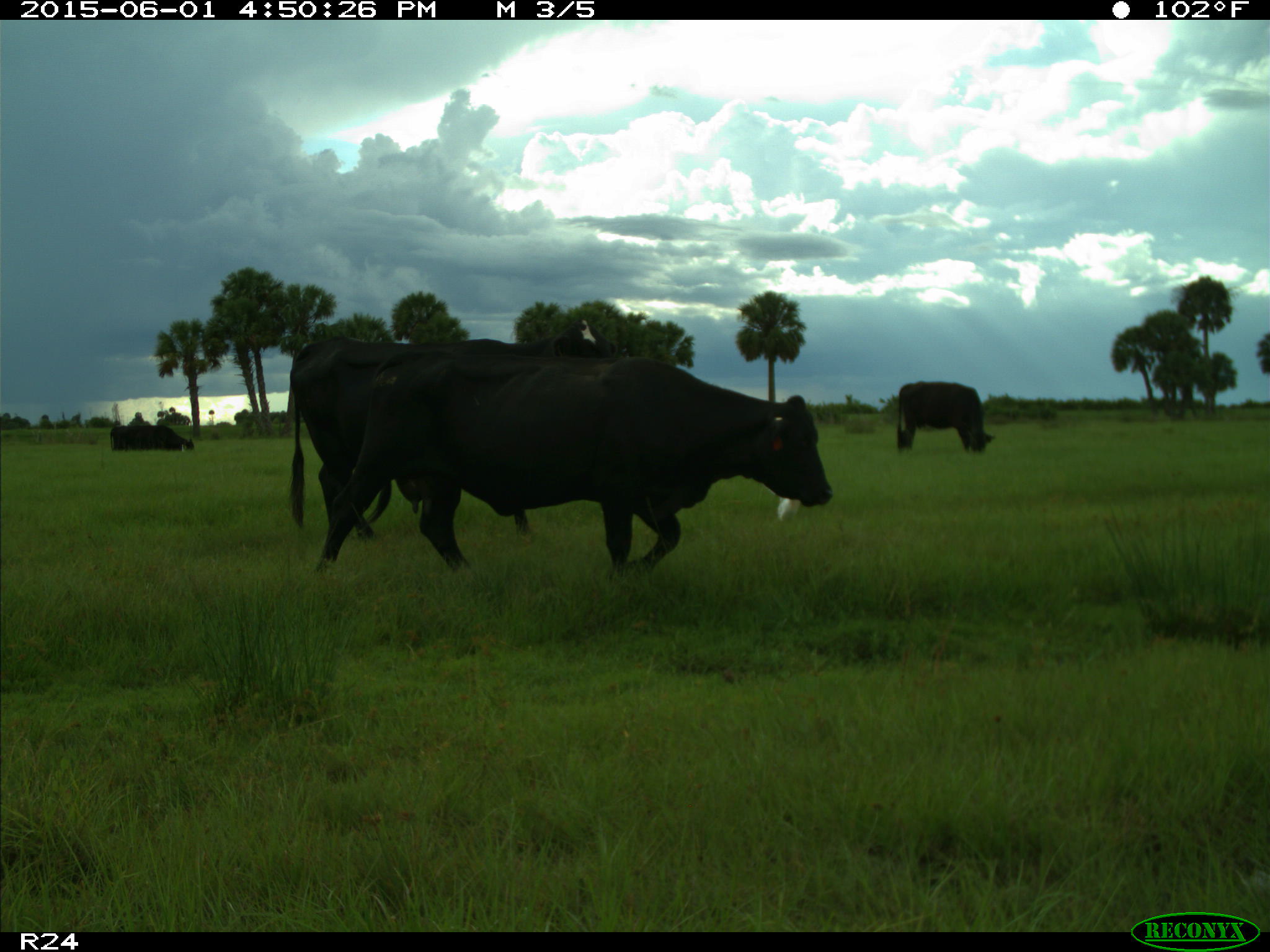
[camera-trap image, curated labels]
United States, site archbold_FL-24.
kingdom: Animalia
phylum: Chordata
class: Mammalia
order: Artiodactyla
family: Bovidae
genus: Bos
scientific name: Bos taurus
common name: domestic cow